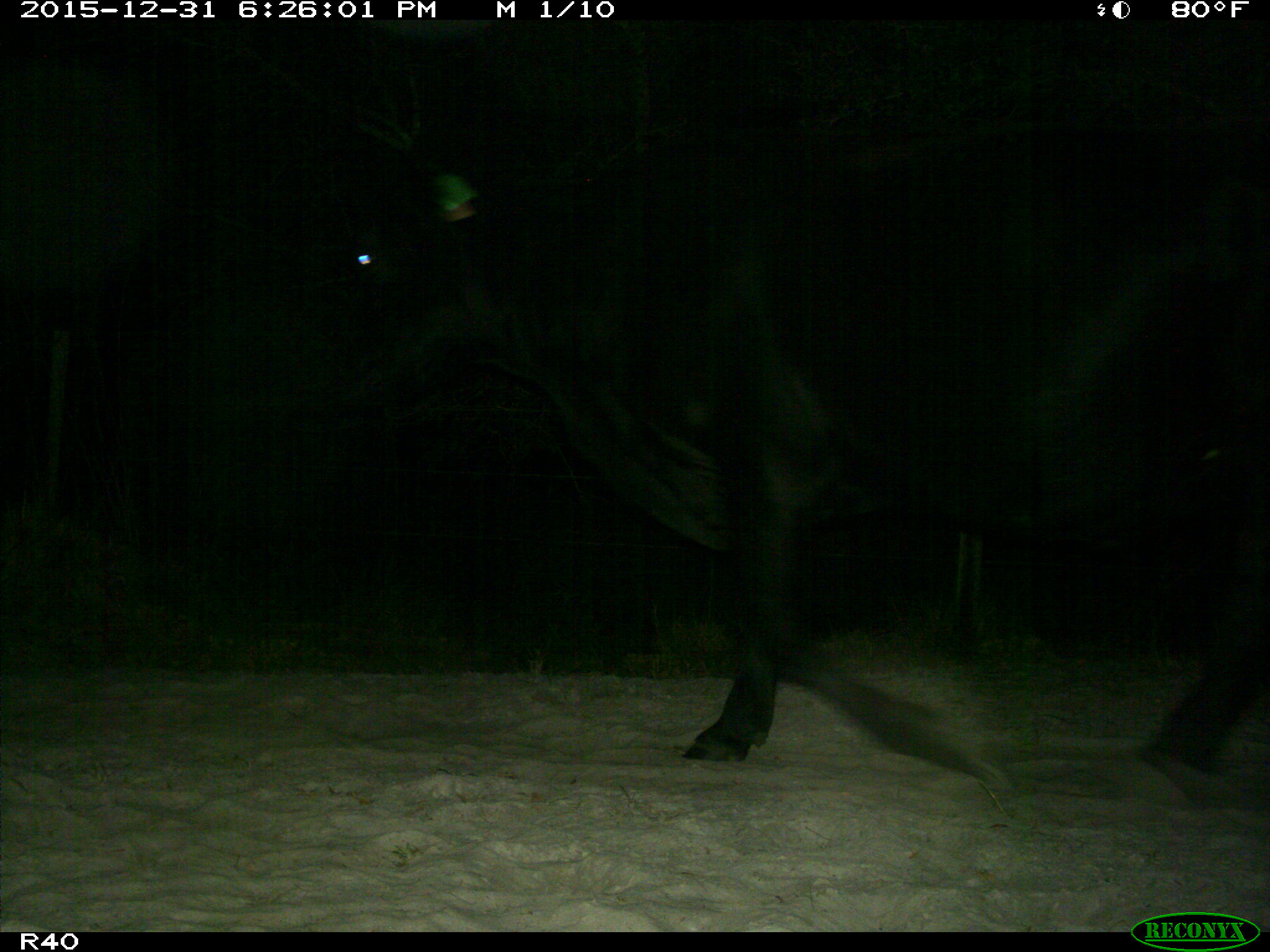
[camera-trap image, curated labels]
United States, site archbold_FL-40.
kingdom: Animalia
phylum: Chordata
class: Mammalia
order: Artiodactyla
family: Bovidae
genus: Bos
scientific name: Bos taurus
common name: domestic cow